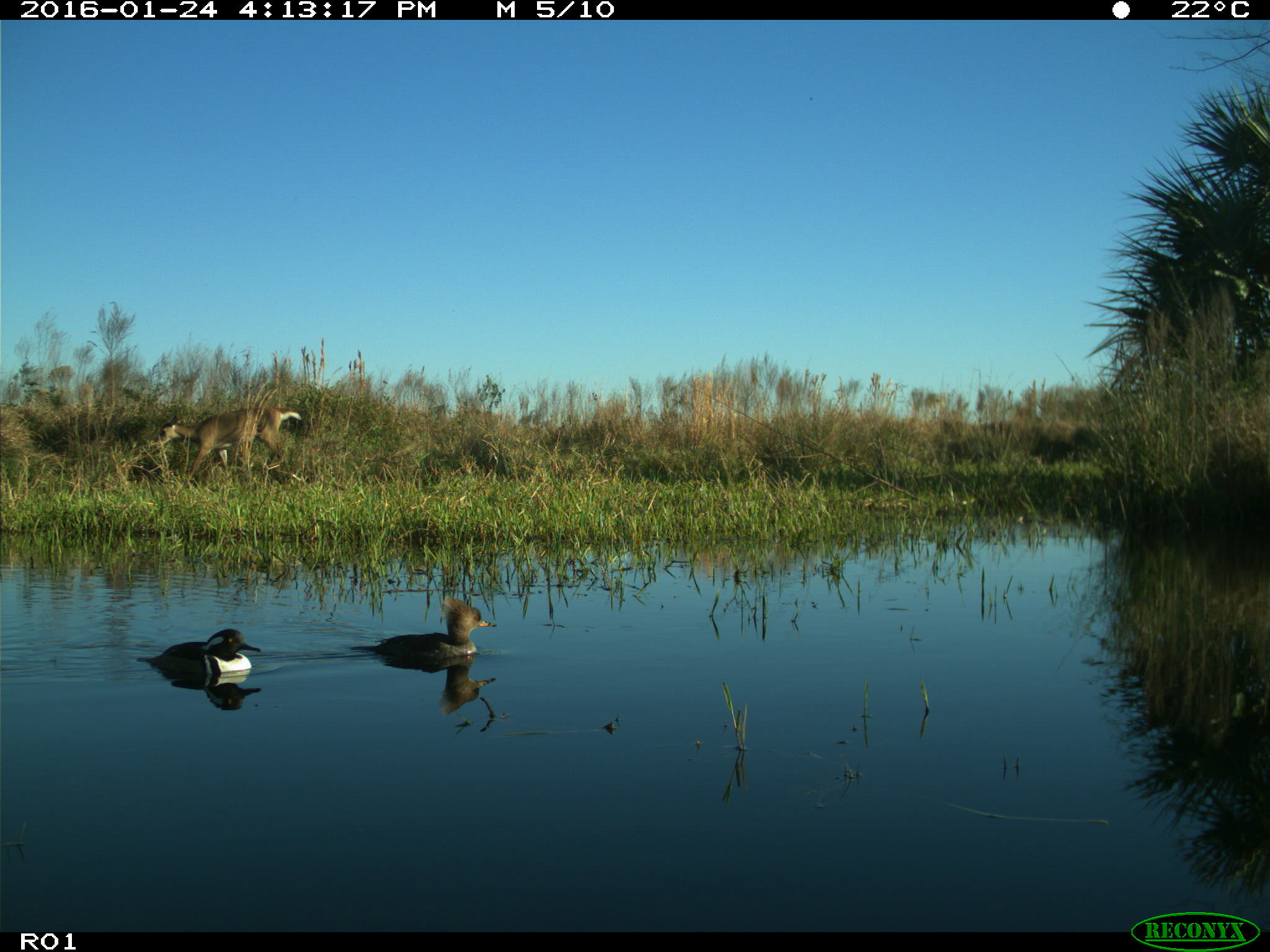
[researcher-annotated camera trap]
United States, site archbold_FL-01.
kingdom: Animalia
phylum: Chordata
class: Mammalia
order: Artiodactyla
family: Cervidae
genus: Odocoileus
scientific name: Odocoileus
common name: deer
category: unidentified deer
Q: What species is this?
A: Unidentified deer (deer) (Odocoileus).